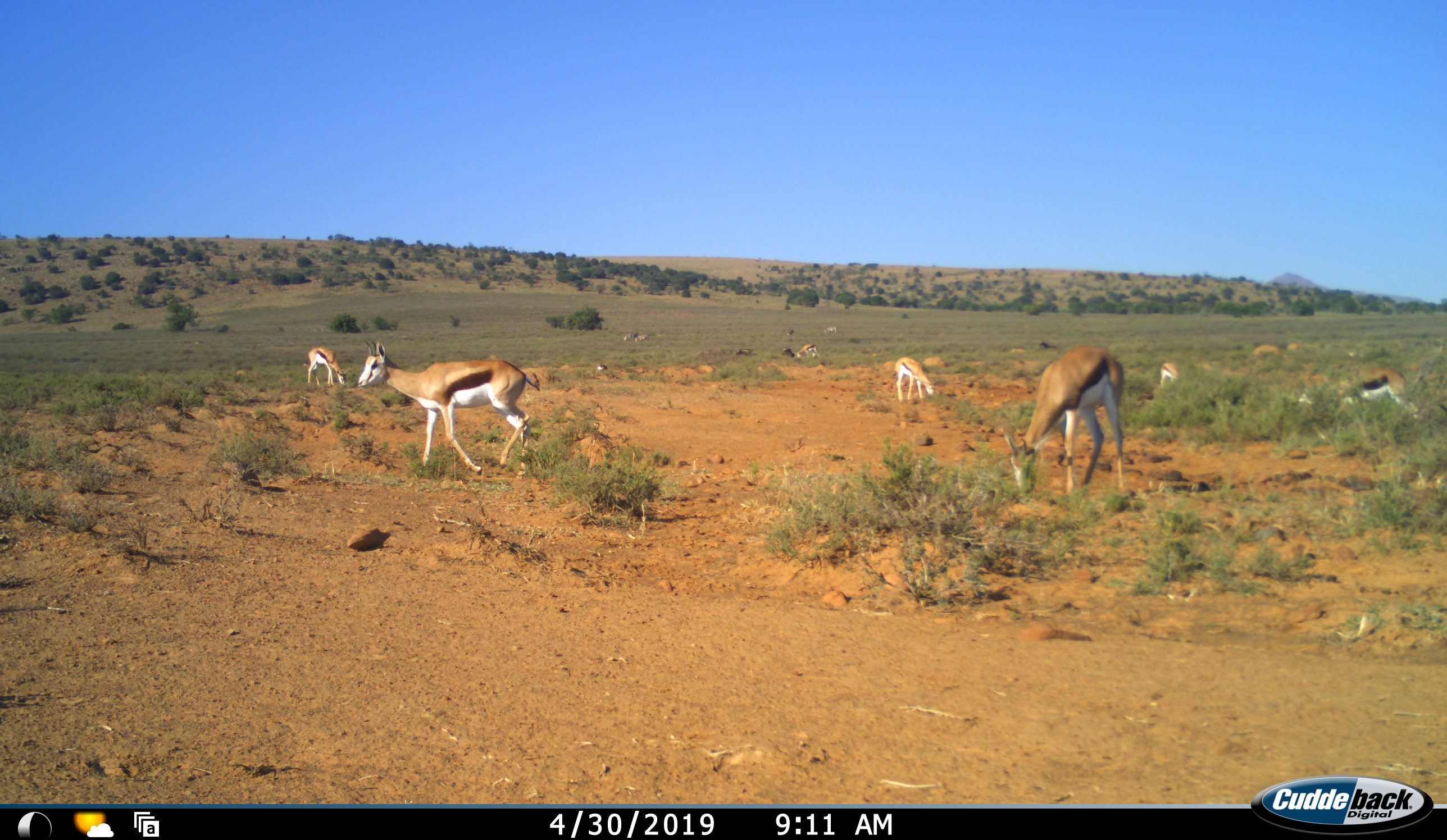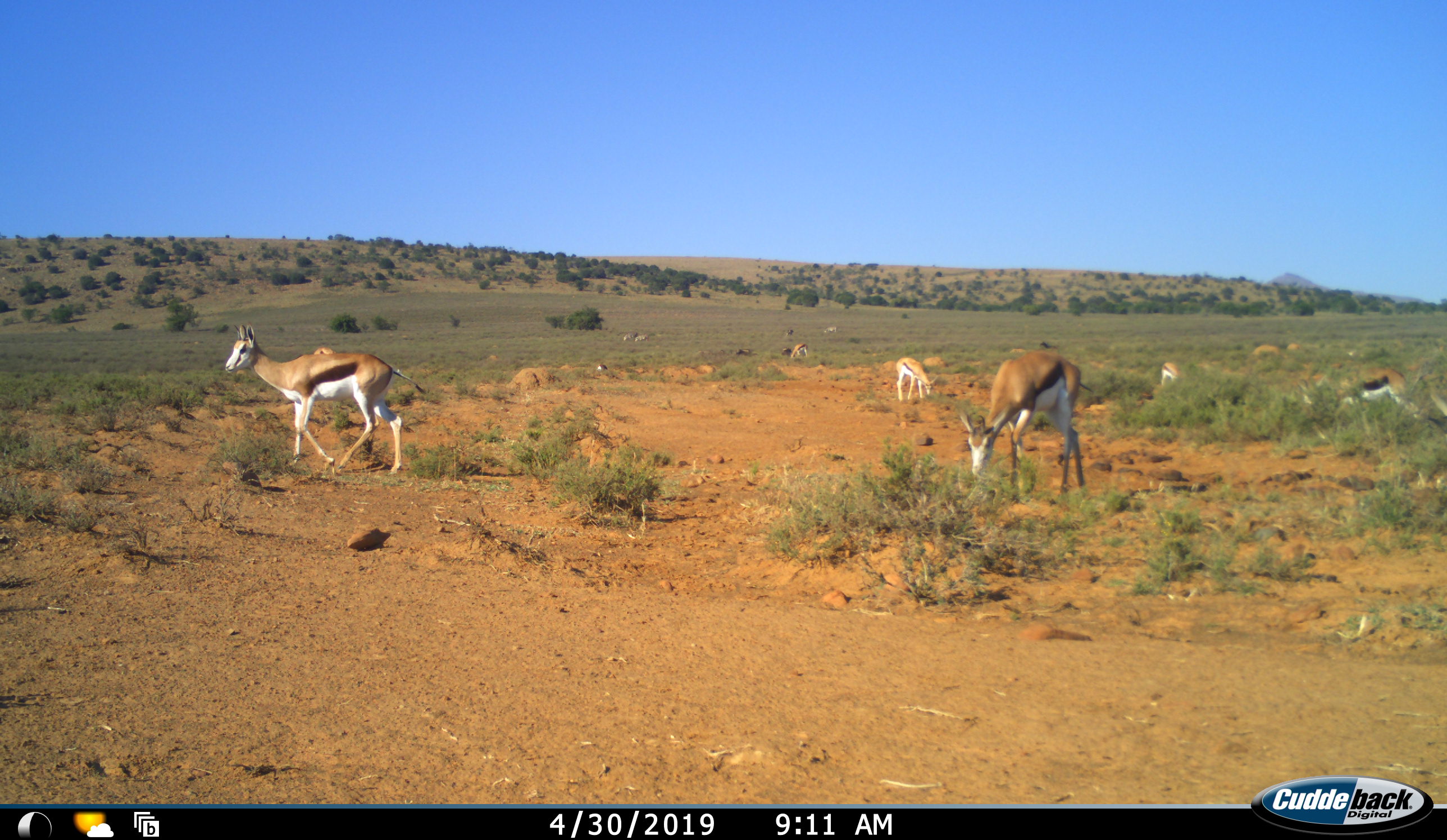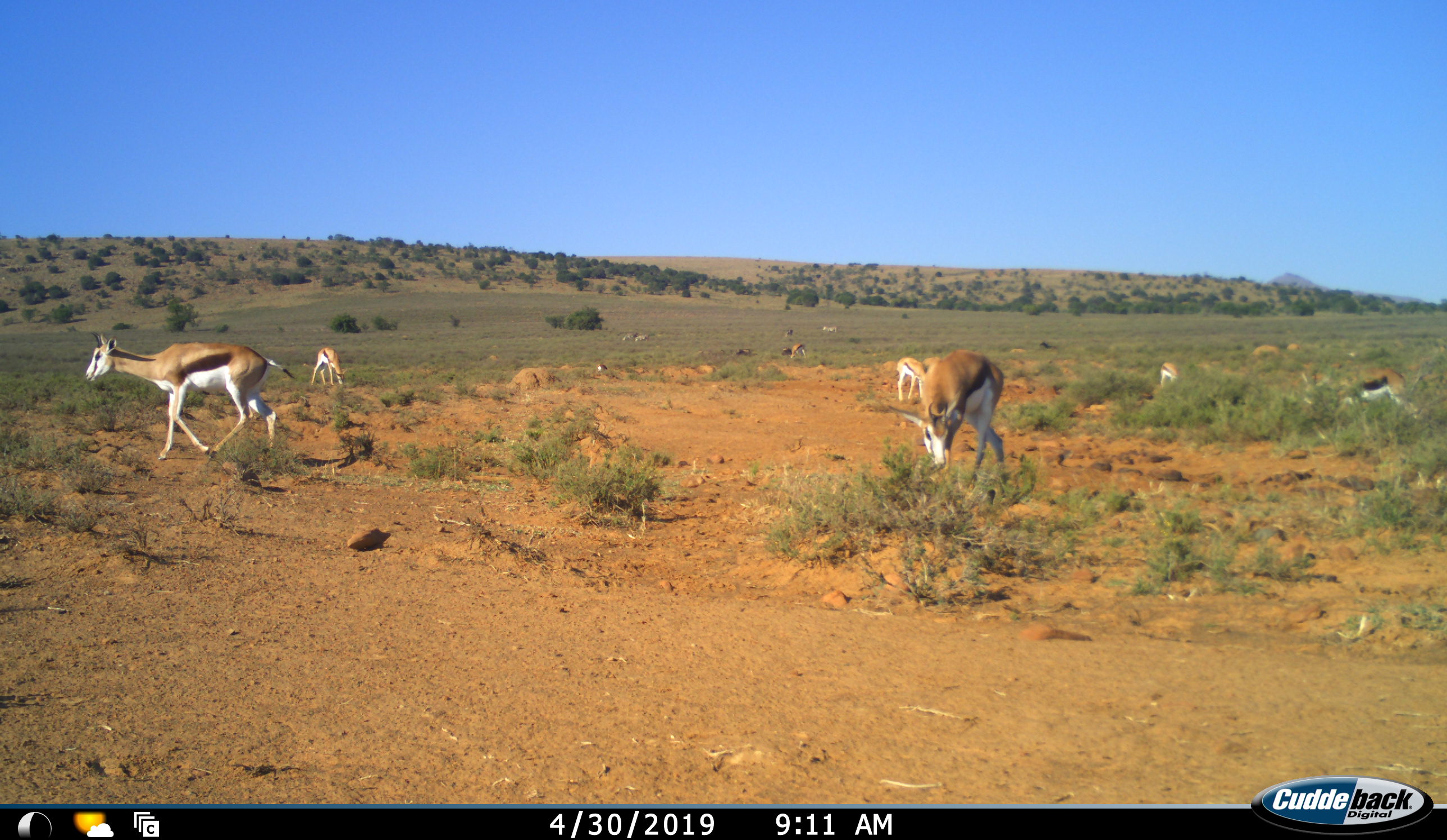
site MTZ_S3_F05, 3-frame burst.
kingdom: Animalia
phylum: Chordata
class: Mammalia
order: Artiodactyla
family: Bovidae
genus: Antidorcas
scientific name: Antidorcas marsupialis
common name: springbok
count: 8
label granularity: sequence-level